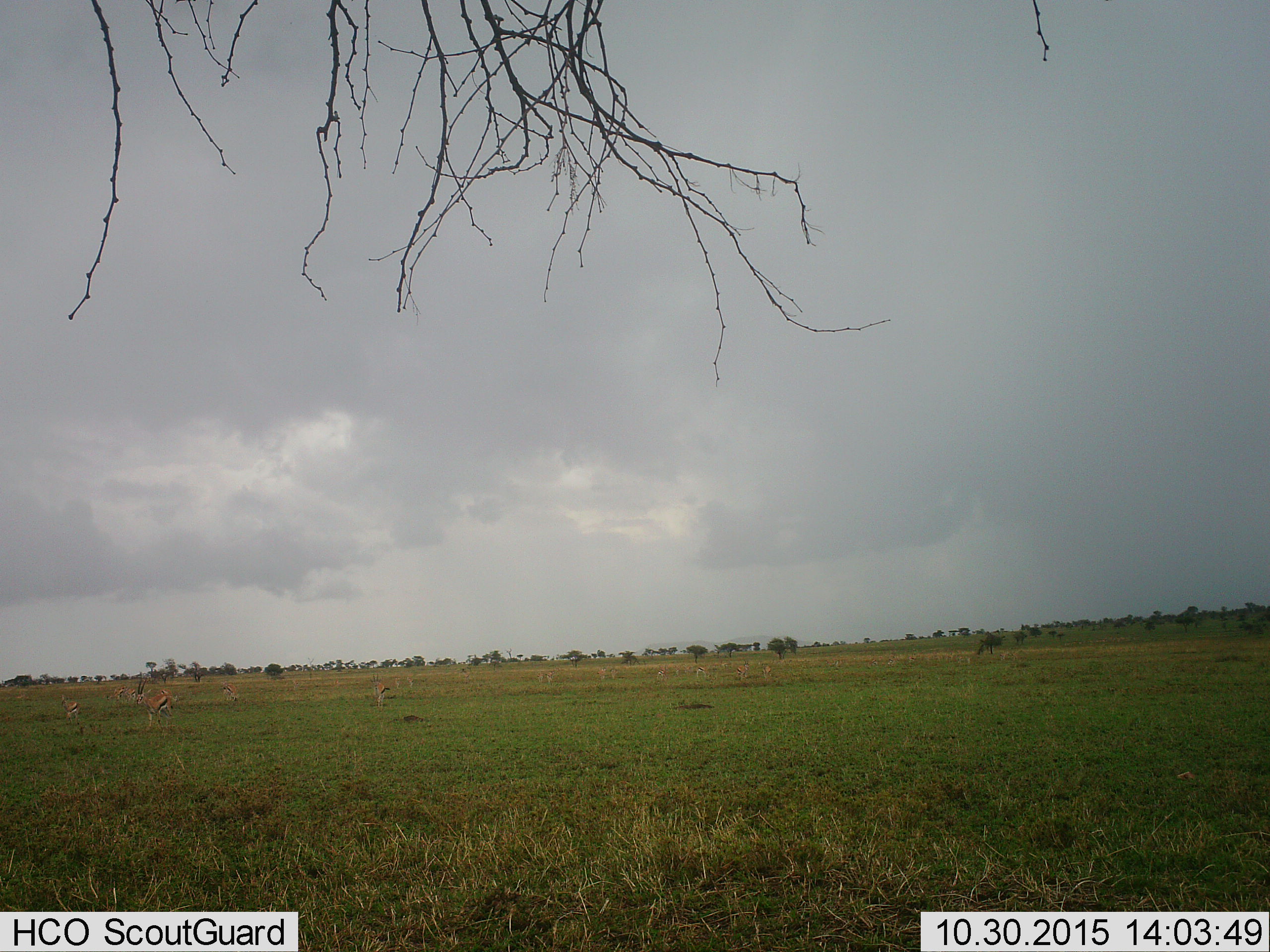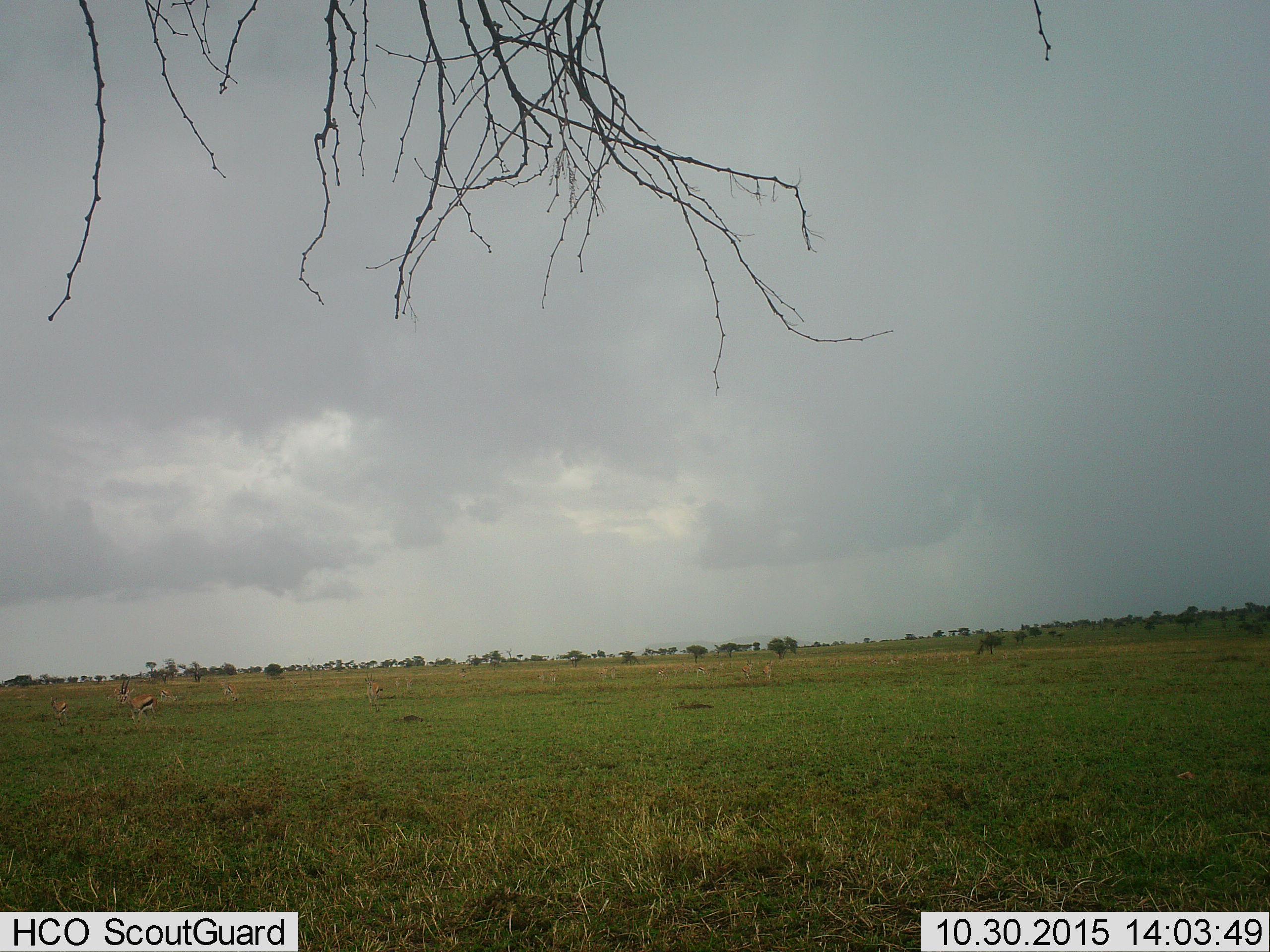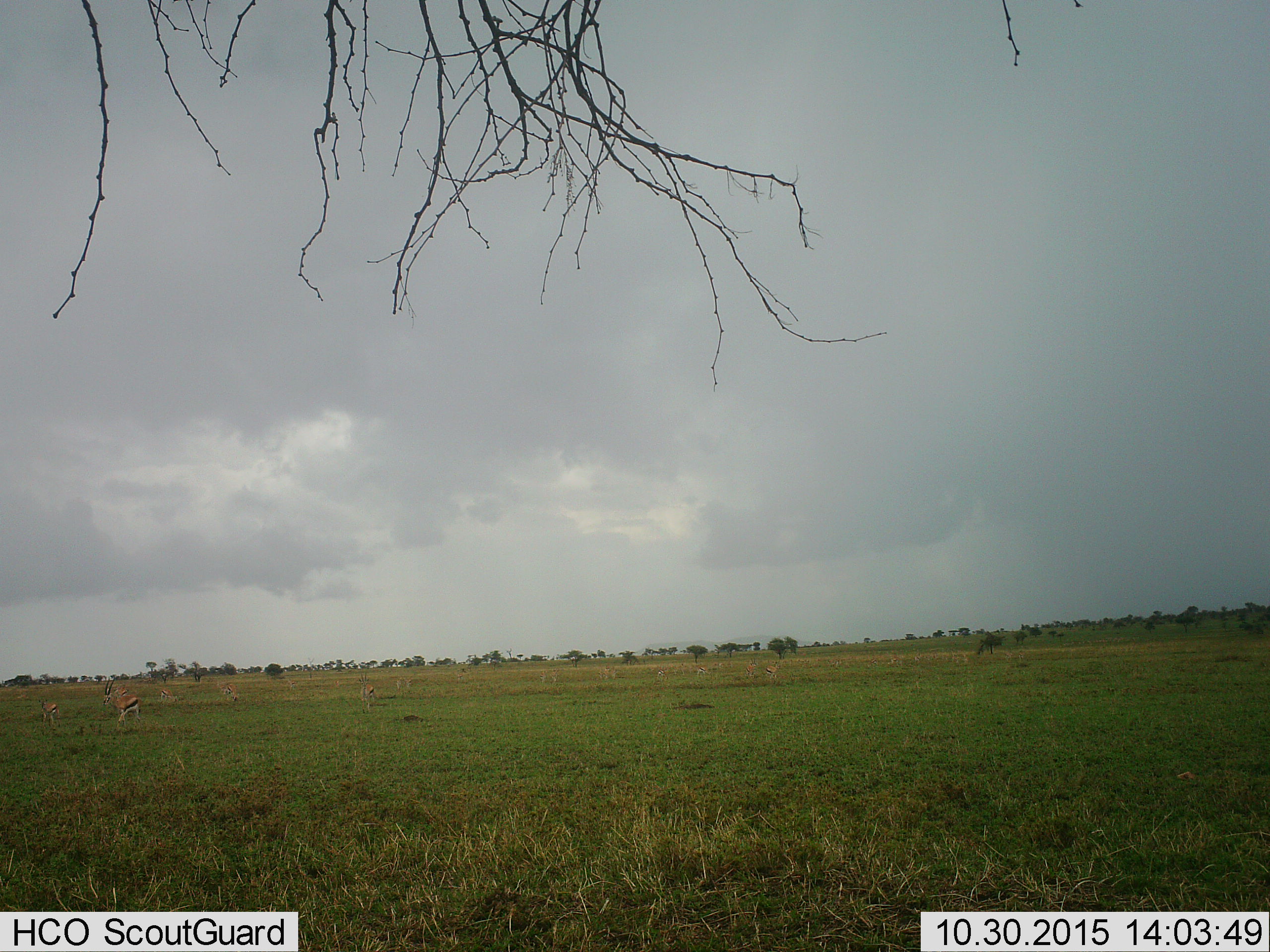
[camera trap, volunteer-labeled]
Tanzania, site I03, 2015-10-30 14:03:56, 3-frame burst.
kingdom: Animalia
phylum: Chordata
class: Mammalia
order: Artiodactyla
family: Bovidae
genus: Eudorcas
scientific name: Eudorcas thomsonii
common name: thomson's gazelle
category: gazellethomsons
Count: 11-50.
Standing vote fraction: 40%.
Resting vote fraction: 0%.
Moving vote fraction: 80%.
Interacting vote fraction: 10%.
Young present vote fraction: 0%.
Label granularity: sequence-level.